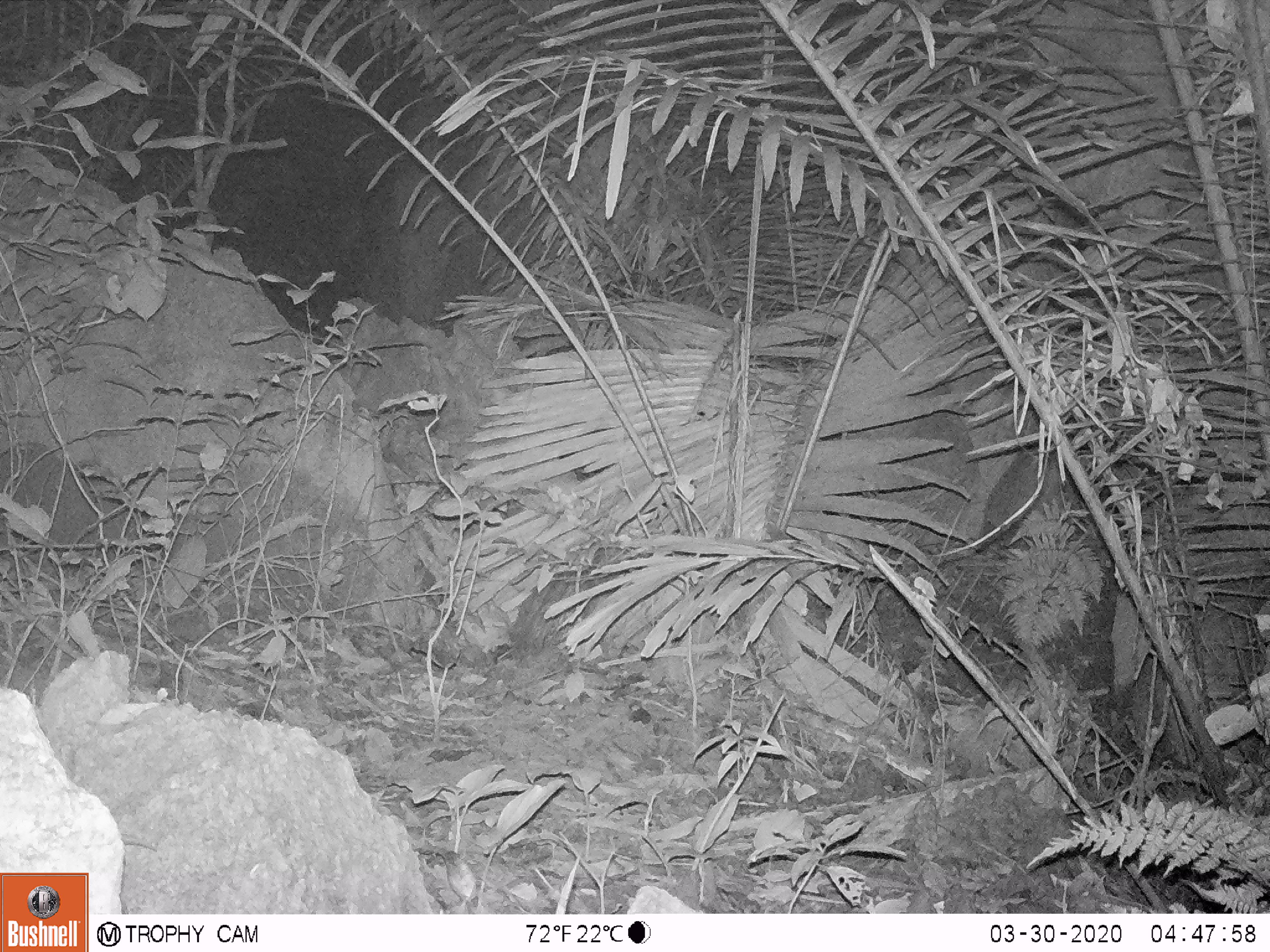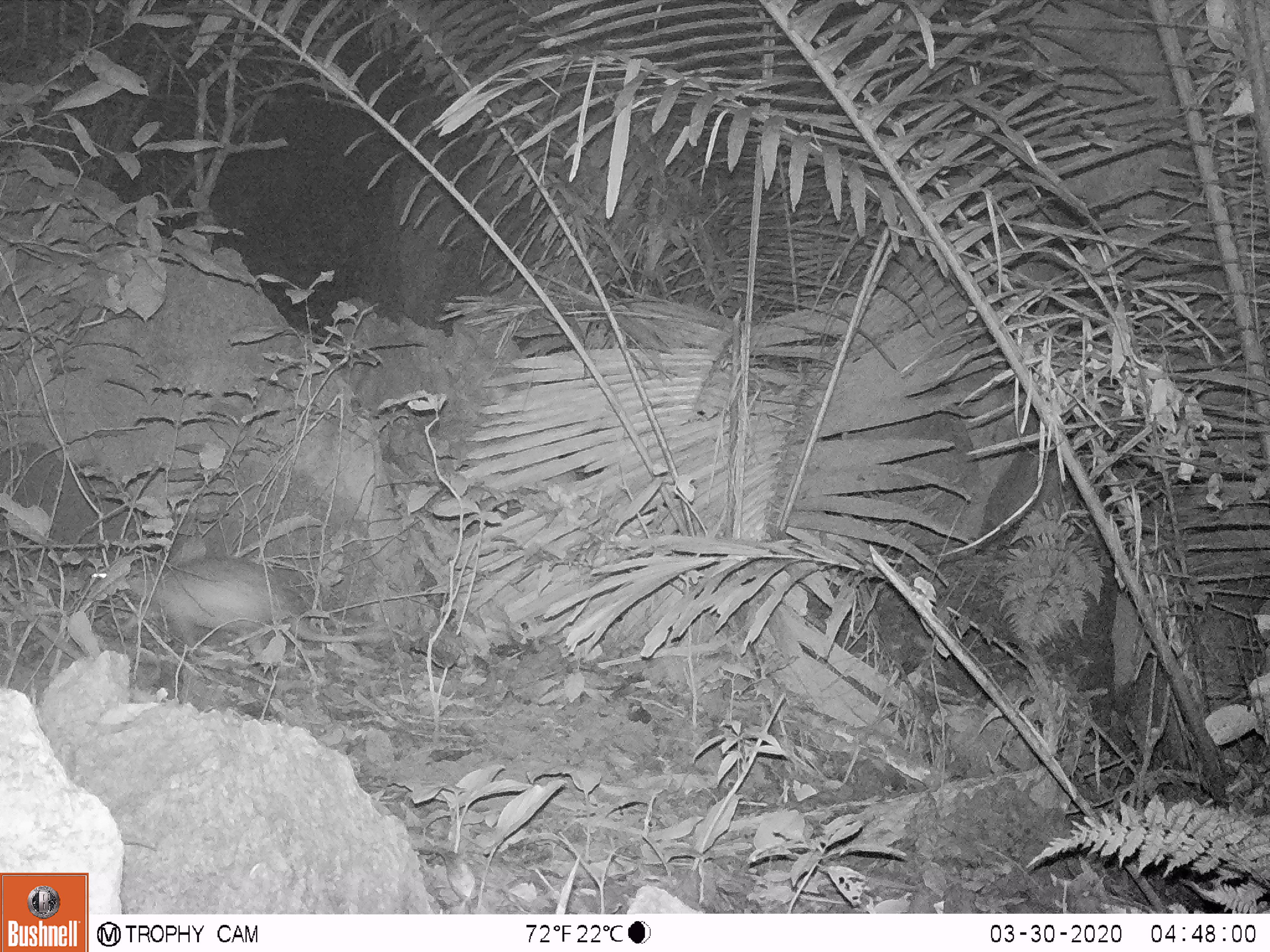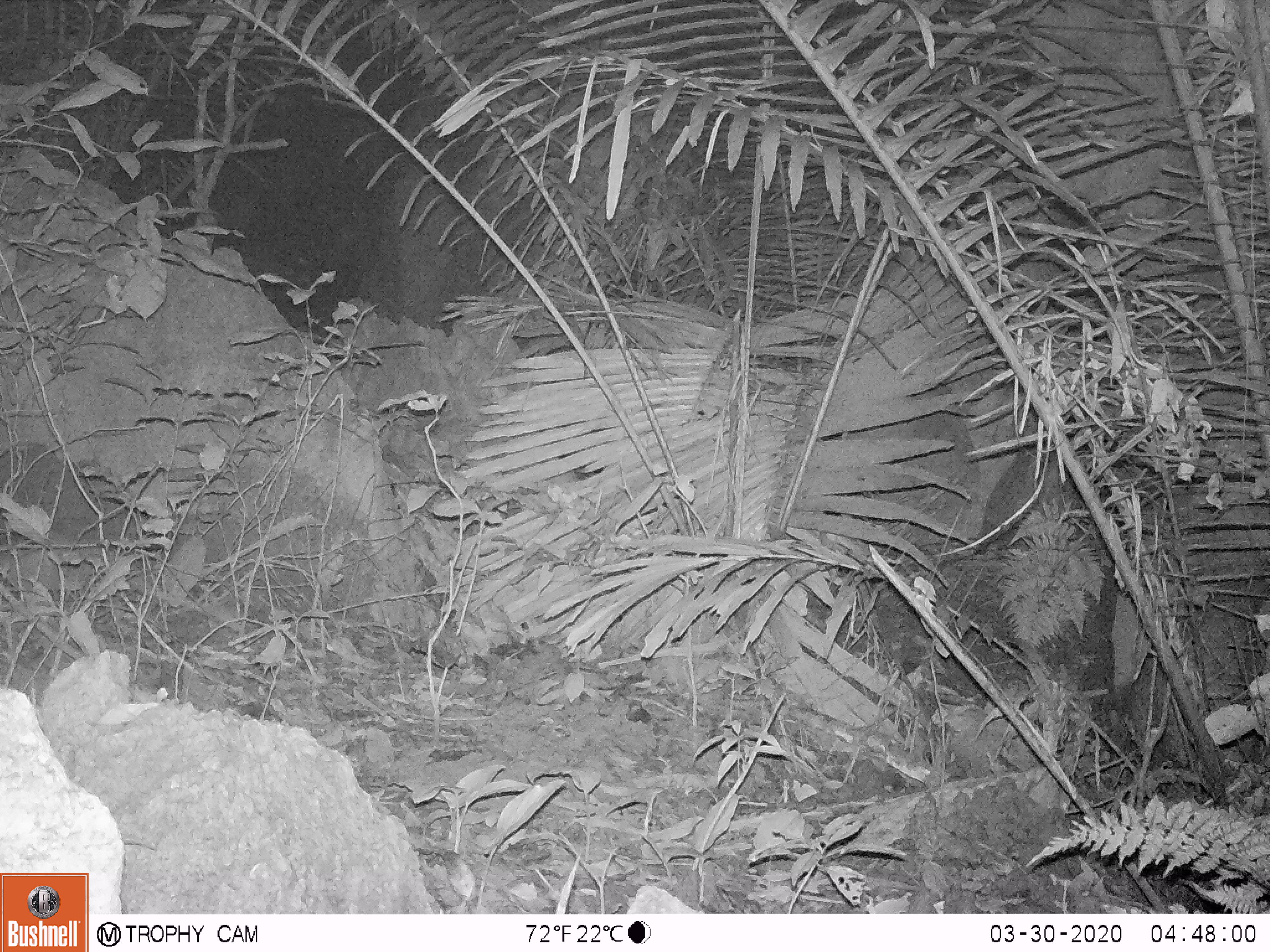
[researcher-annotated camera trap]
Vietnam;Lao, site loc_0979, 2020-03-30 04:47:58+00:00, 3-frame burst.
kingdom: Animalia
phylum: Chordata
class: Mammalia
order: Rodentia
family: Hystricidae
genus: Atherurus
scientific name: Atherurus macrourus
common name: asiatic brush-tailed porcupine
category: asiatic brush tailed porcupine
Asiatic brush tailed porcupine (asiatic brush-tailed porcupine) (Atherurus macrourus). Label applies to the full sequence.